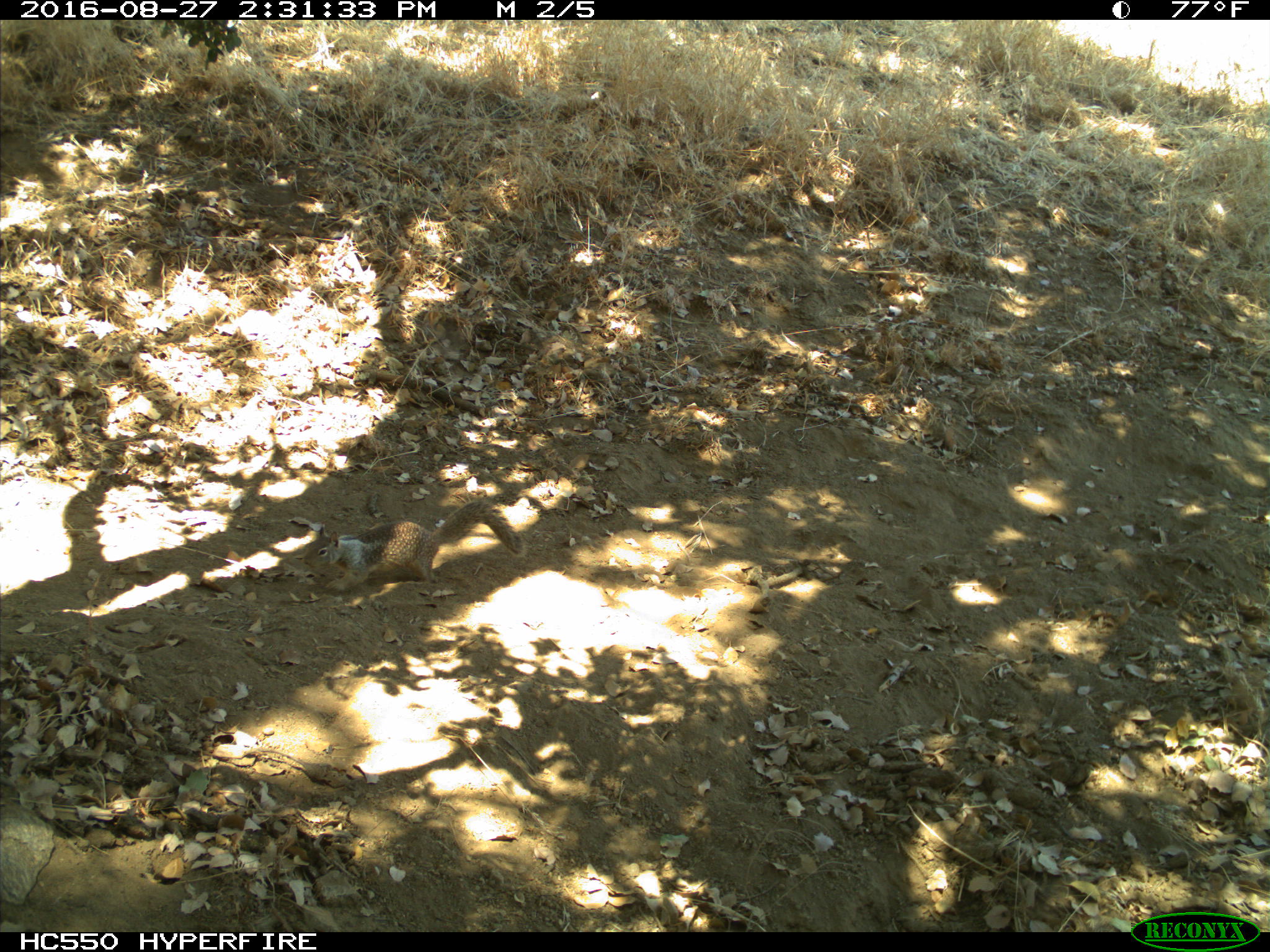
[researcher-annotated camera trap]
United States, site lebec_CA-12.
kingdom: Animalia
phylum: Chordata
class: Mammalia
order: Rodentia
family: Sciuridae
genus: Otospermophilus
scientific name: Otospermophilus beecheyi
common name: california ground squirrel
Otospermophilus beecheyi (california ground squirrel).